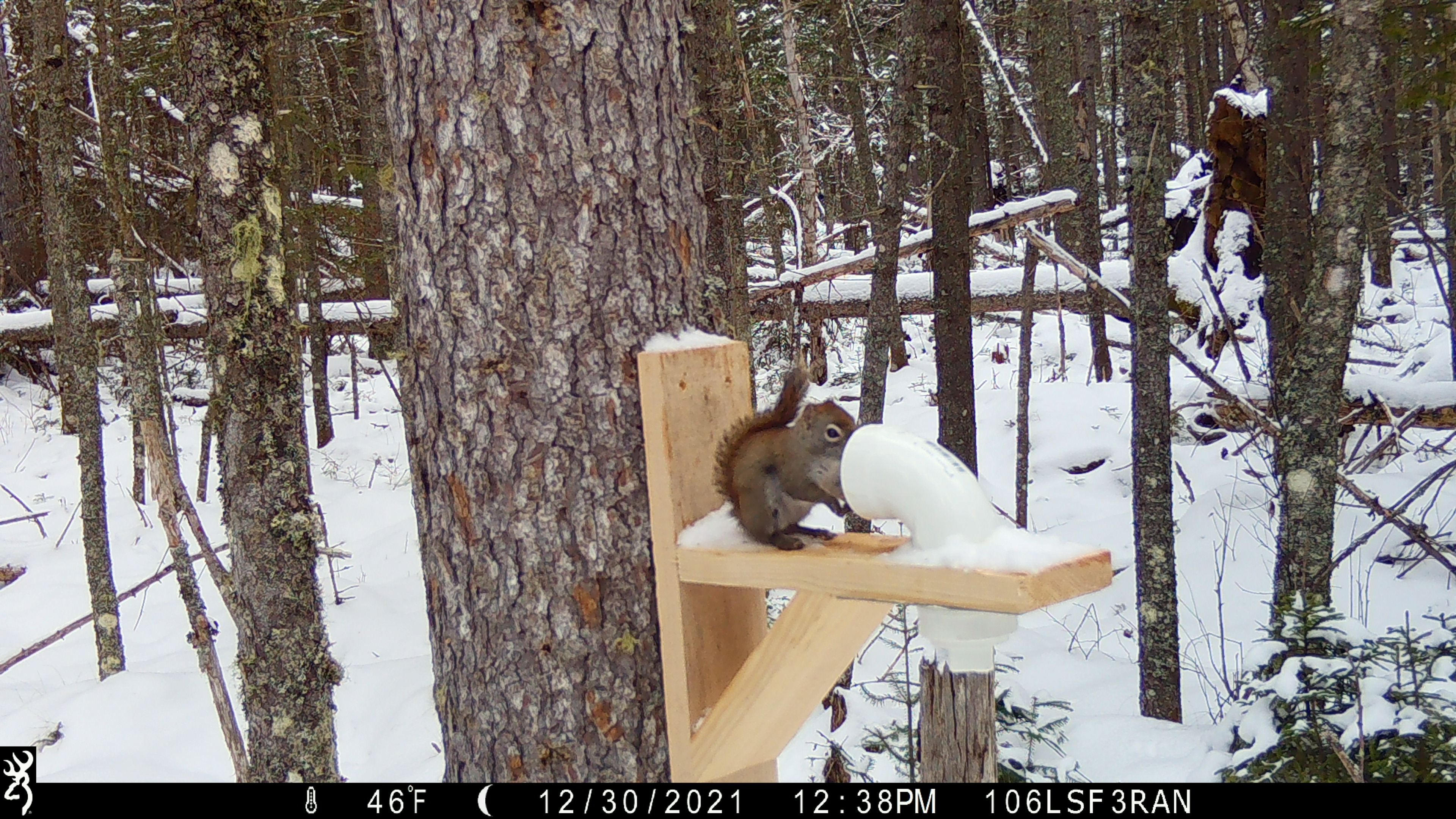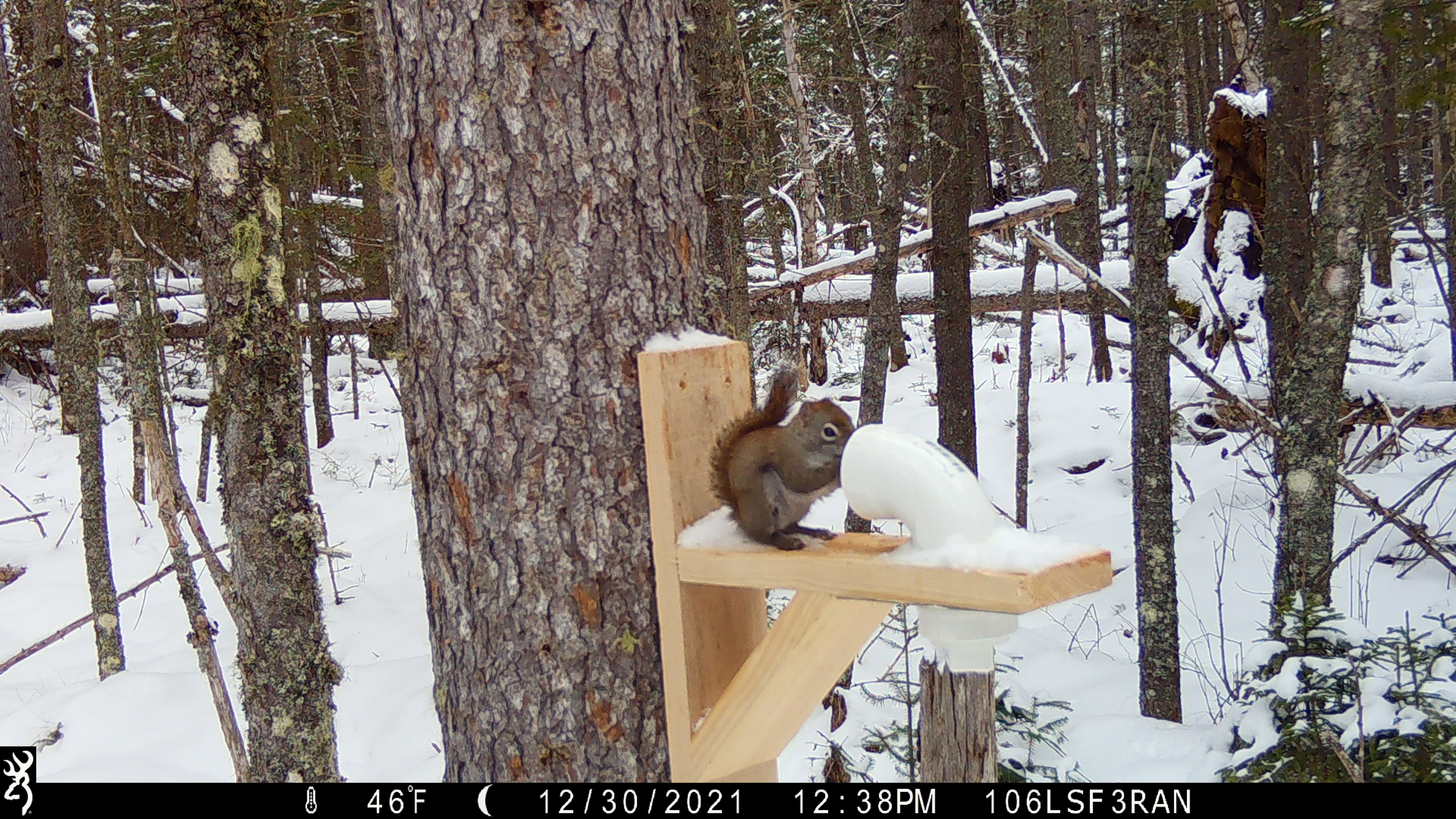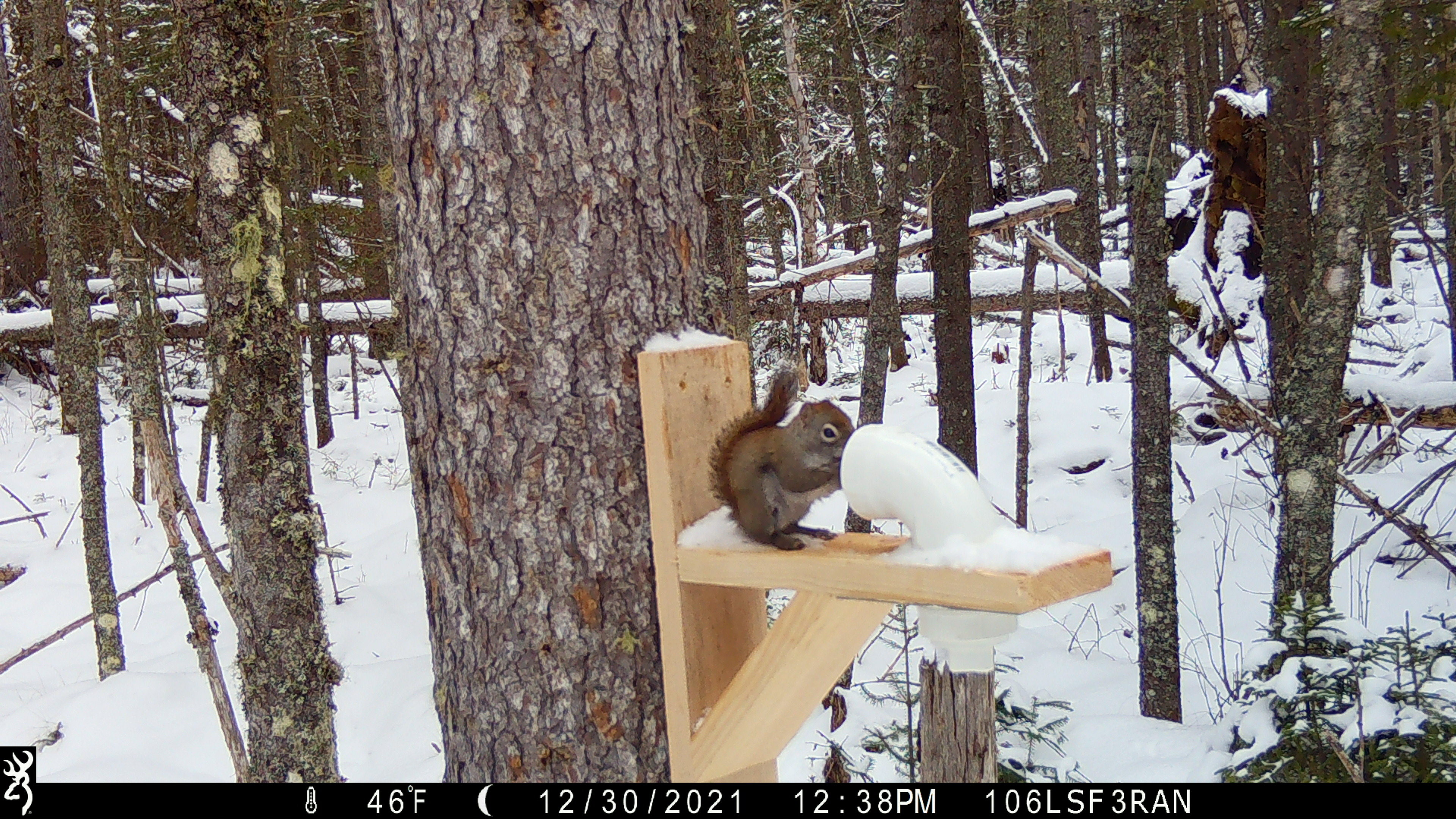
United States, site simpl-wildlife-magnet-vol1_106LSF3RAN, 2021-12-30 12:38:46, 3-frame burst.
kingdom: Animalia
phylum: Chordata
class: Mammalia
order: Rodentia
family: Sciuridae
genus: Tamiasciurus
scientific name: Tamiasciurus hudsonicus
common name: red squirrel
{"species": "red squirrel (Tamiasciurus hudsonicus)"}